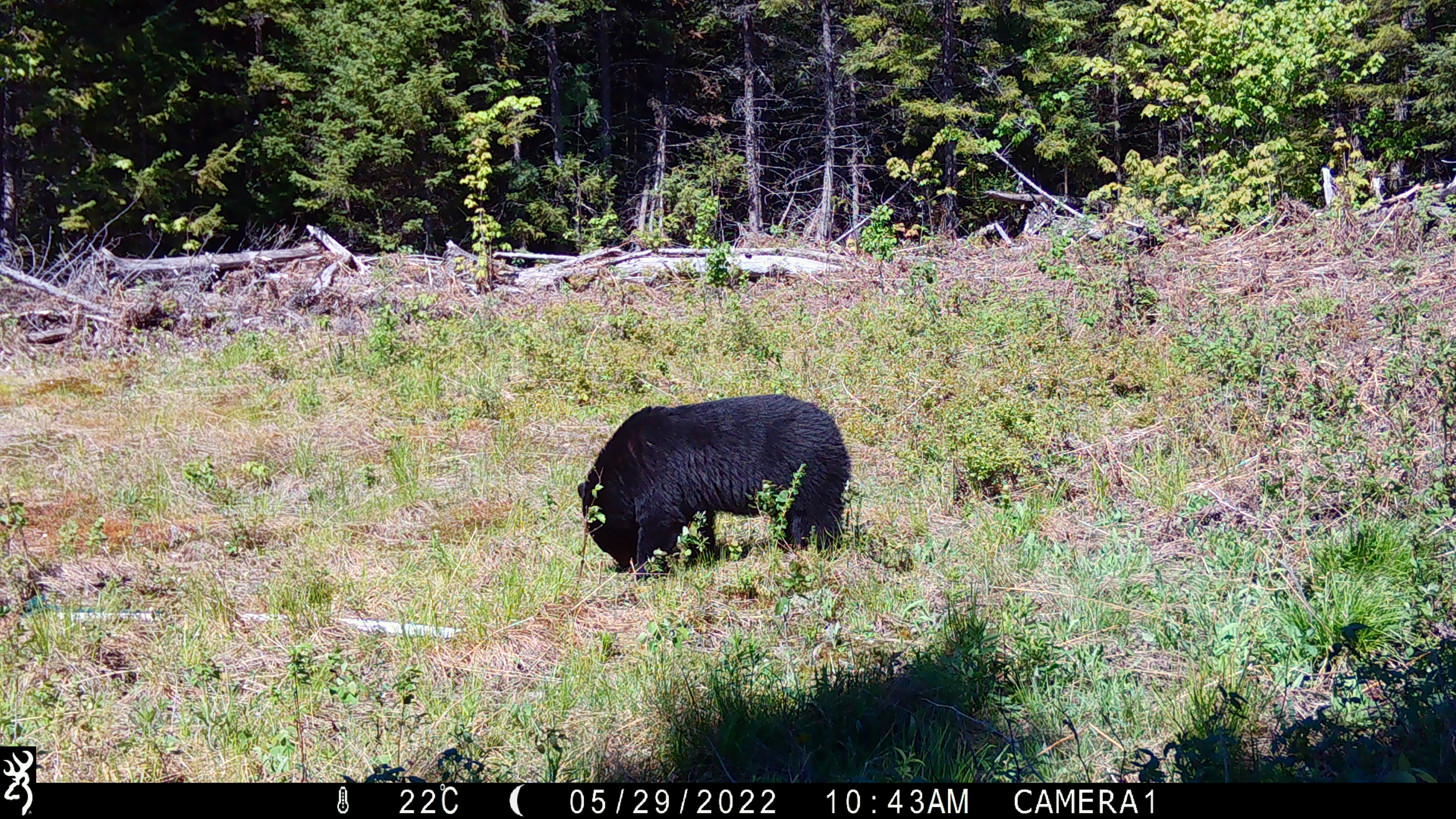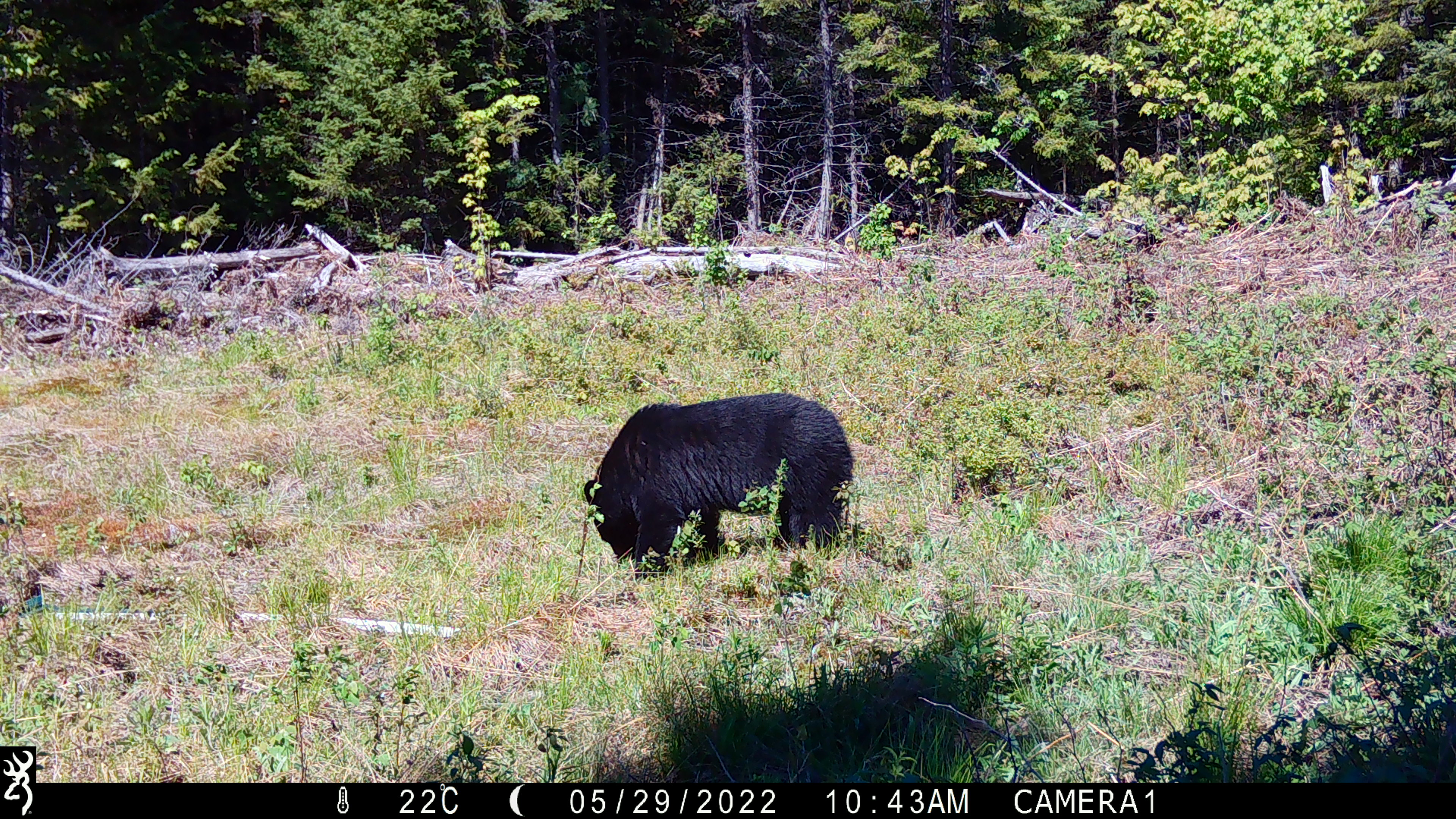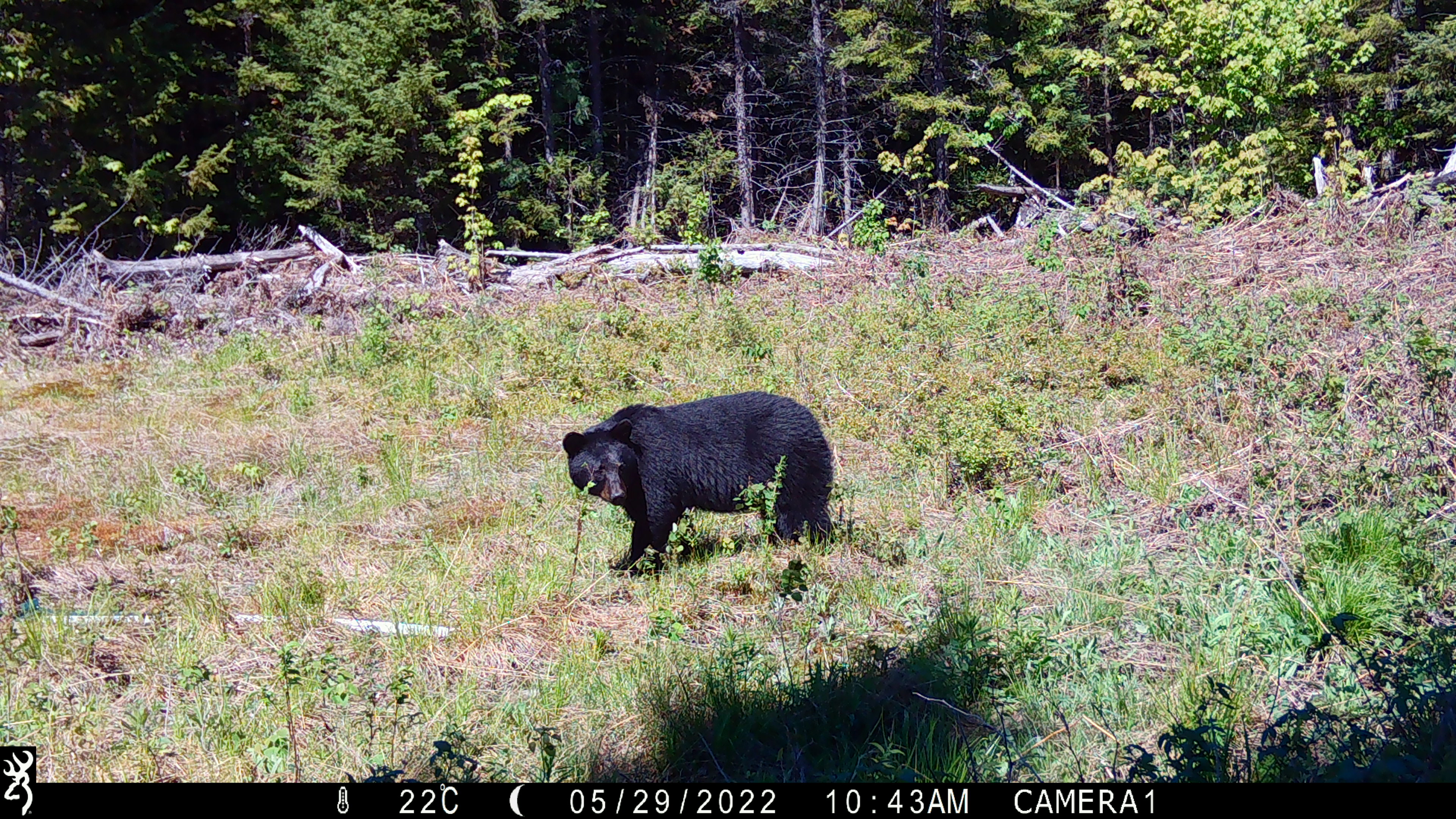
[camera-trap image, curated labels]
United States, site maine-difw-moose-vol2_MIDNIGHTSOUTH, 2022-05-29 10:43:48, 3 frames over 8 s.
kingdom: Animalia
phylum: Chordata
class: Mammalia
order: Carnivora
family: Ursidae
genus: Ursus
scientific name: Ursus americanus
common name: black bear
Black bear (Ursus americanus).